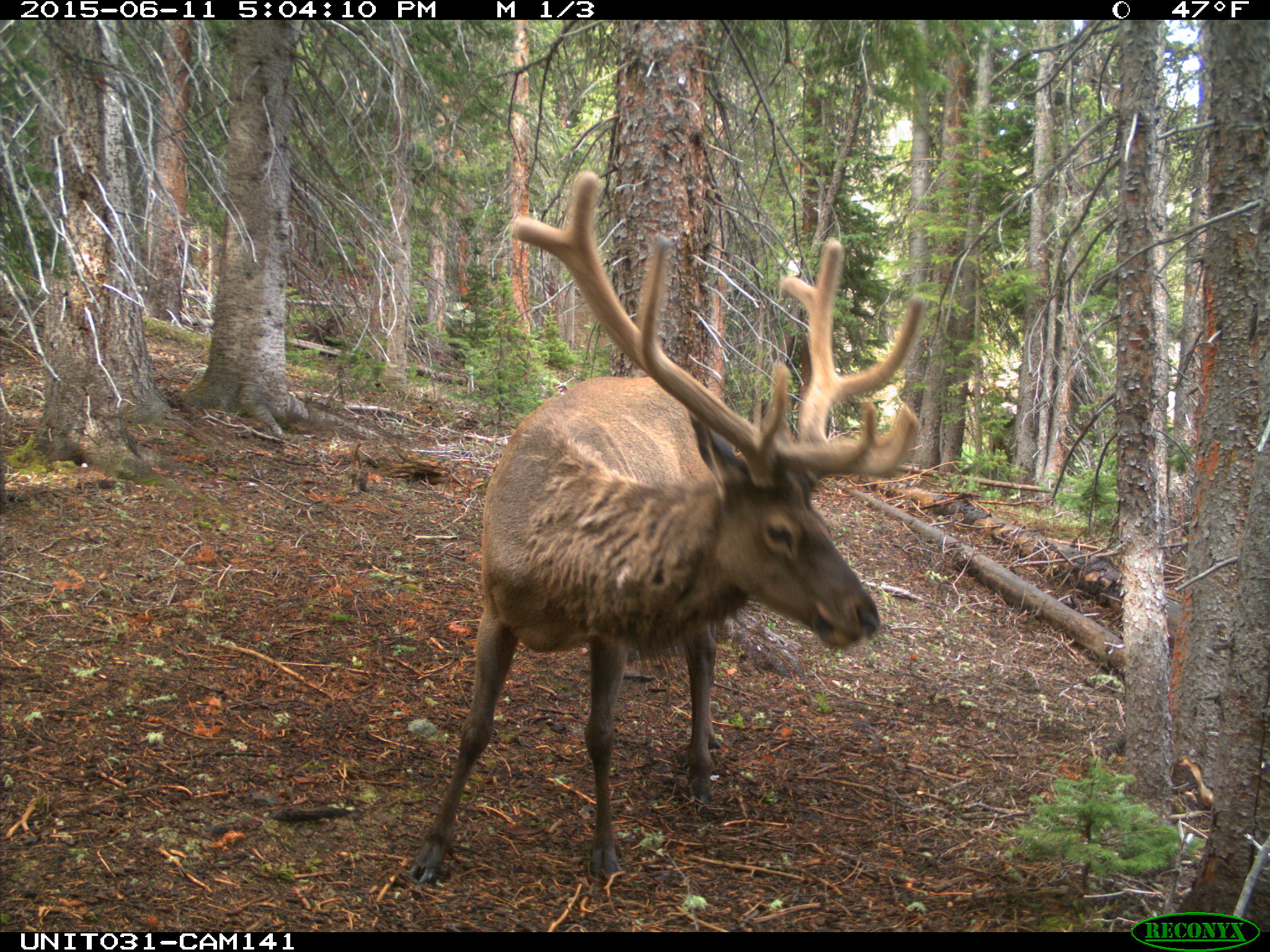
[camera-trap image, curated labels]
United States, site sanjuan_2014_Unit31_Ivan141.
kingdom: Animalia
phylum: Chordata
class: Mammalia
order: Artiodactyla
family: Cervidae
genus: Cervus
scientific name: Cervus elaphus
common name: red deer